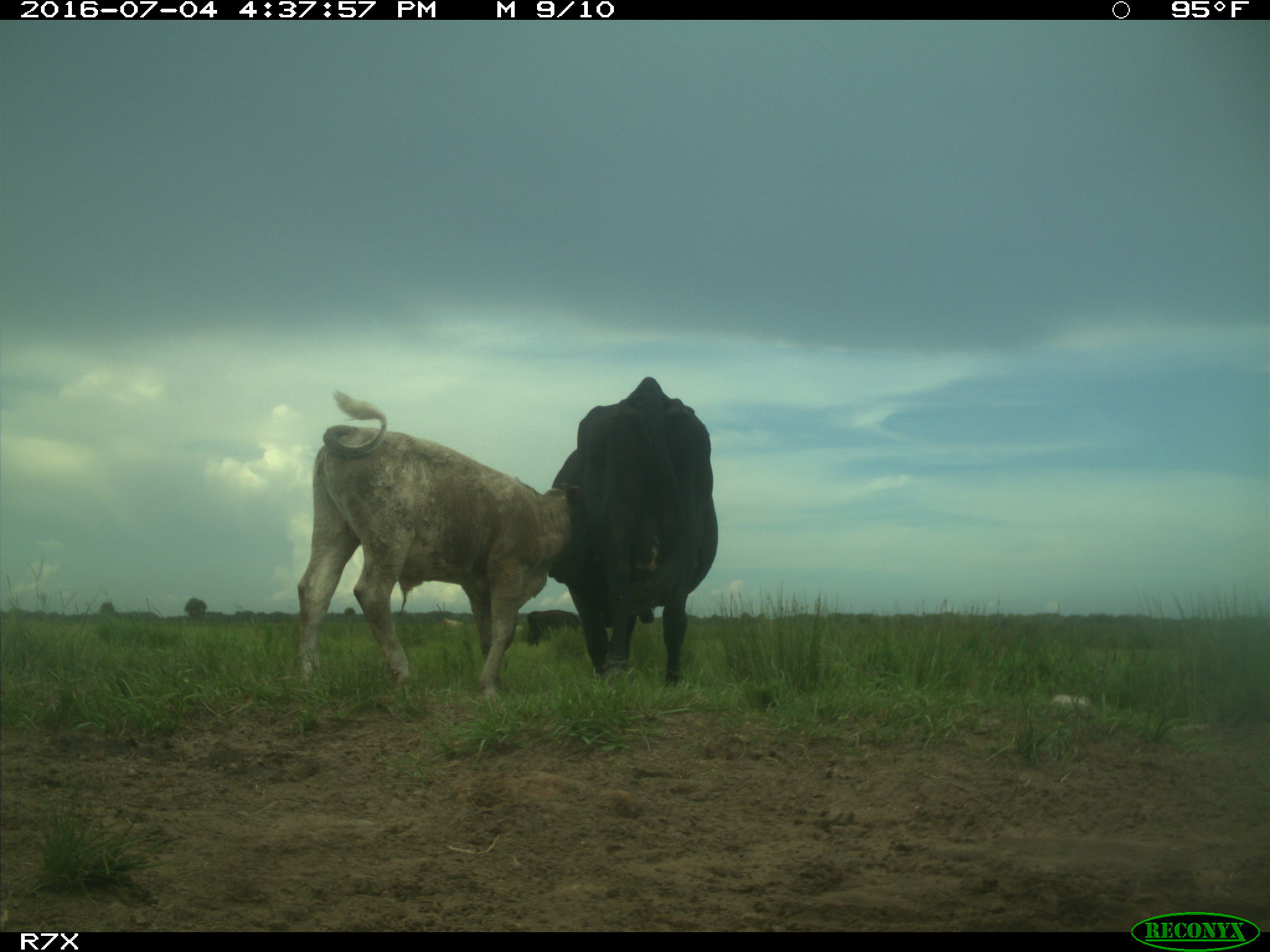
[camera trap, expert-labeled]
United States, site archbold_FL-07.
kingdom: Animalia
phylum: Chordata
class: Mammalia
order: Artiodactyla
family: Bovidae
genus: Bos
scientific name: Bos taurus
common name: domestic cow